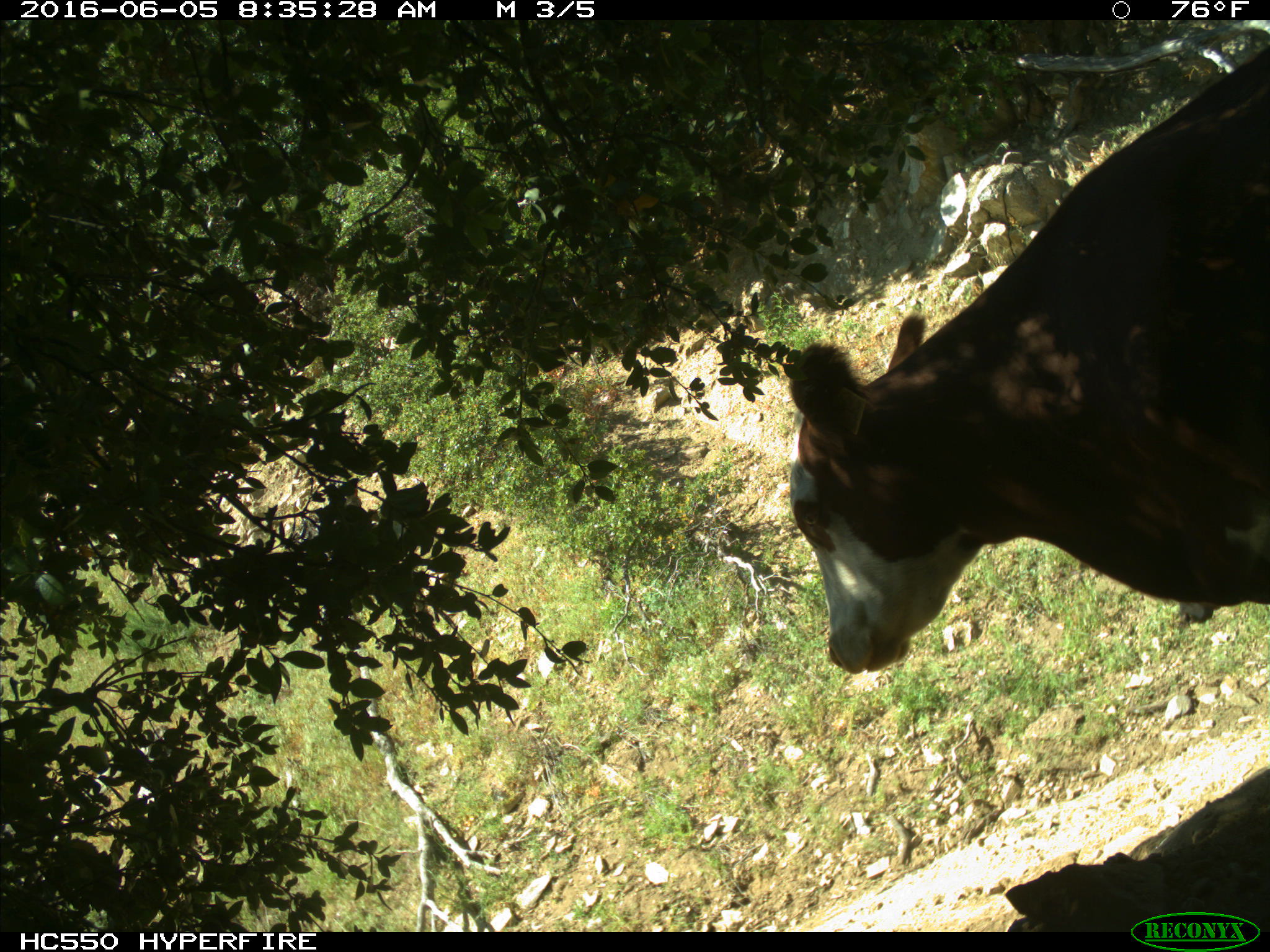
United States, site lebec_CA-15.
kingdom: Animalia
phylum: Chordata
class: Mammalia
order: Artiodactyla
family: Bovidae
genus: Bos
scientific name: Bos taurus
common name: domestic cow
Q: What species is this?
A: Bos taurus (domestic cow).